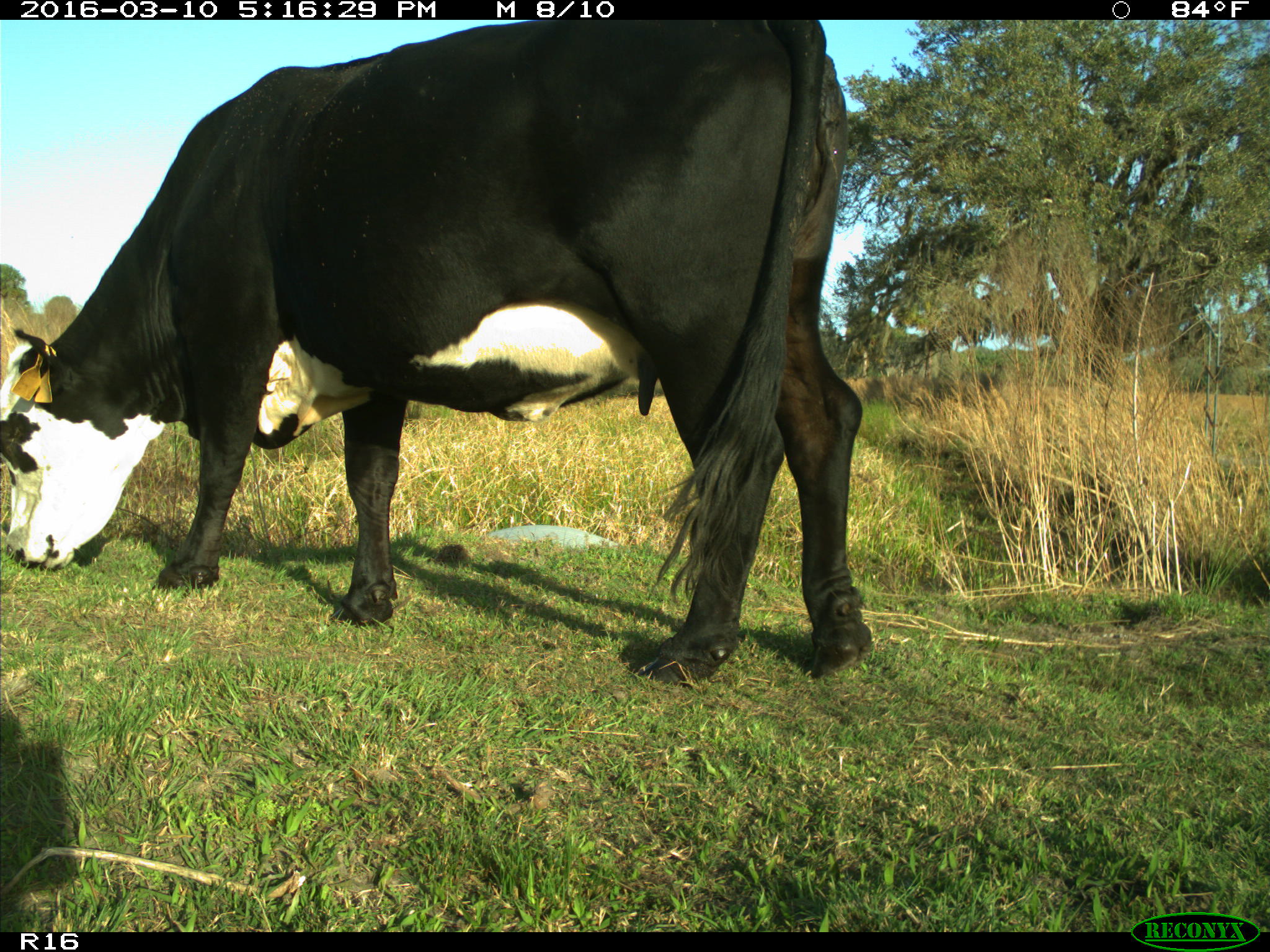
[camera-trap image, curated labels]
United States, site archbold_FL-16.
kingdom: Animalia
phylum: Chordata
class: Mammalia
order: Artiodactyla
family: Bovidae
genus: Bos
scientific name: Bos taurus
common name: domestic cow